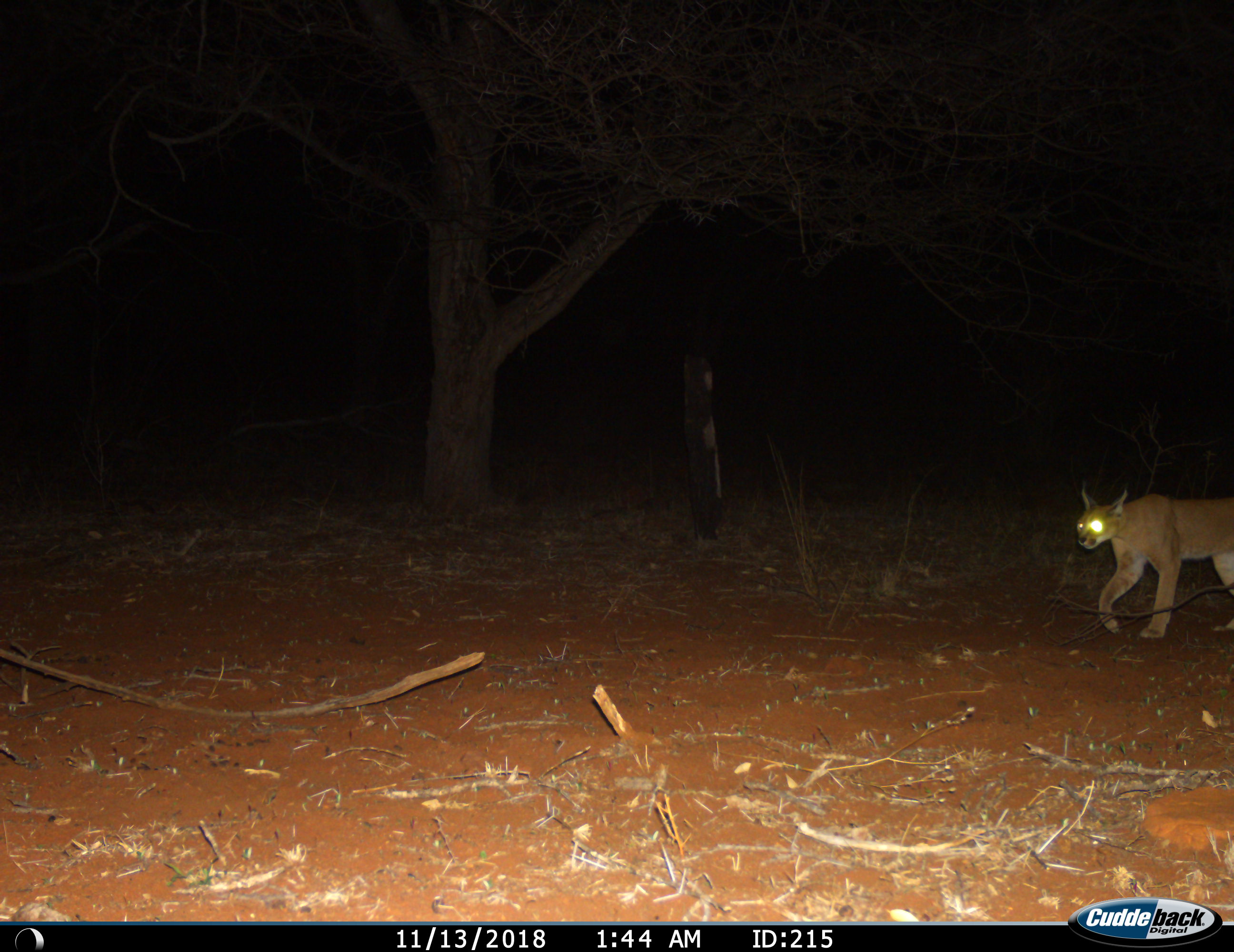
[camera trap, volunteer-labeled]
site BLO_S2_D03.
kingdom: Animalia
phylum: Chordata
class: Mammalia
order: Carnivora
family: Felidae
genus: Caracal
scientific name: Caracal caracal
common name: caracal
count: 1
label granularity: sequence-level